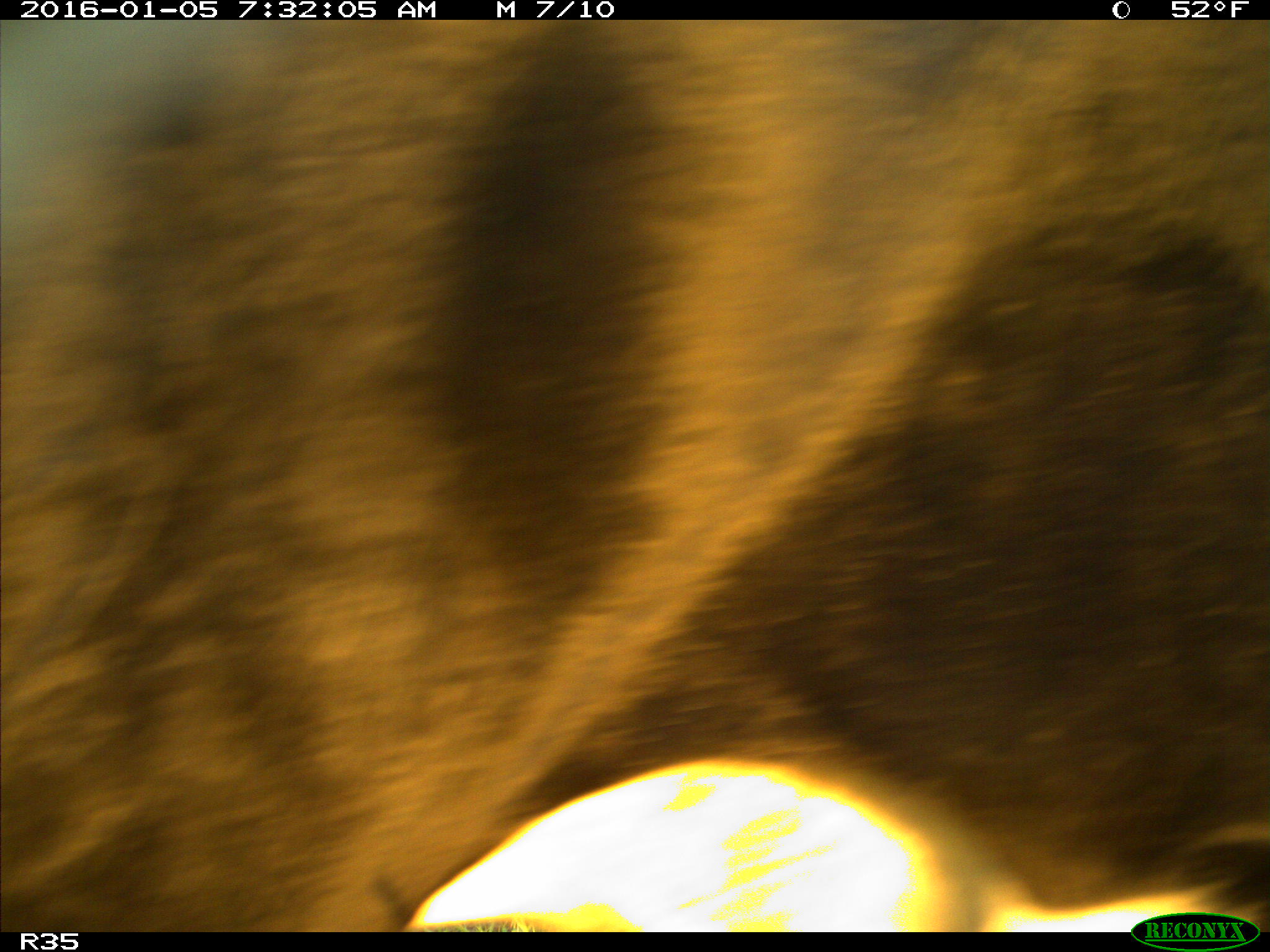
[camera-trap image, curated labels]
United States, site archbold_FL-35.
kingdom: Animalia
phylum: Chordata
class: Mammalia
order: Artiodactyla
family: Bovidae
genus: Bos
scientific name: Bos taurus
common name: domestic cow